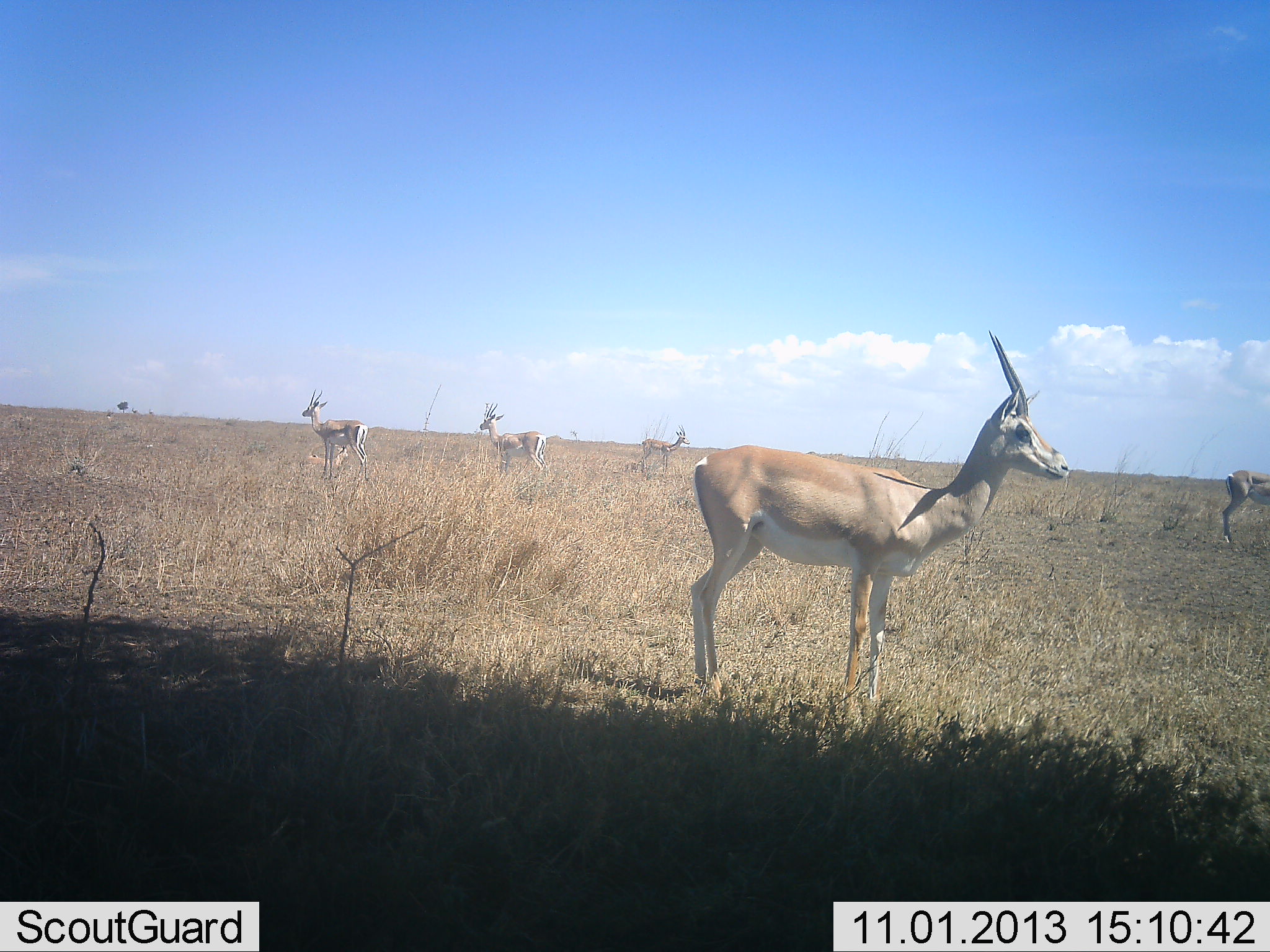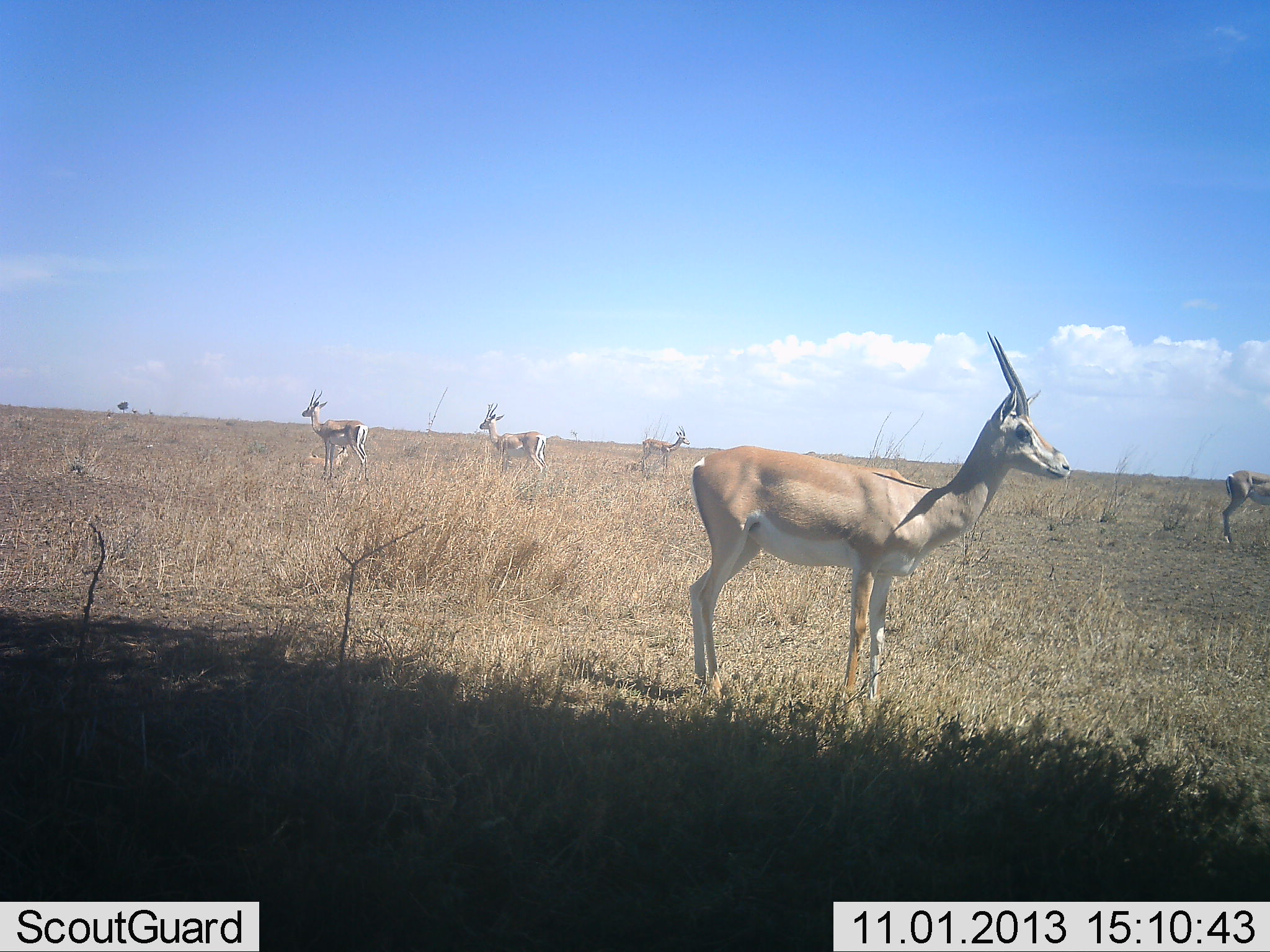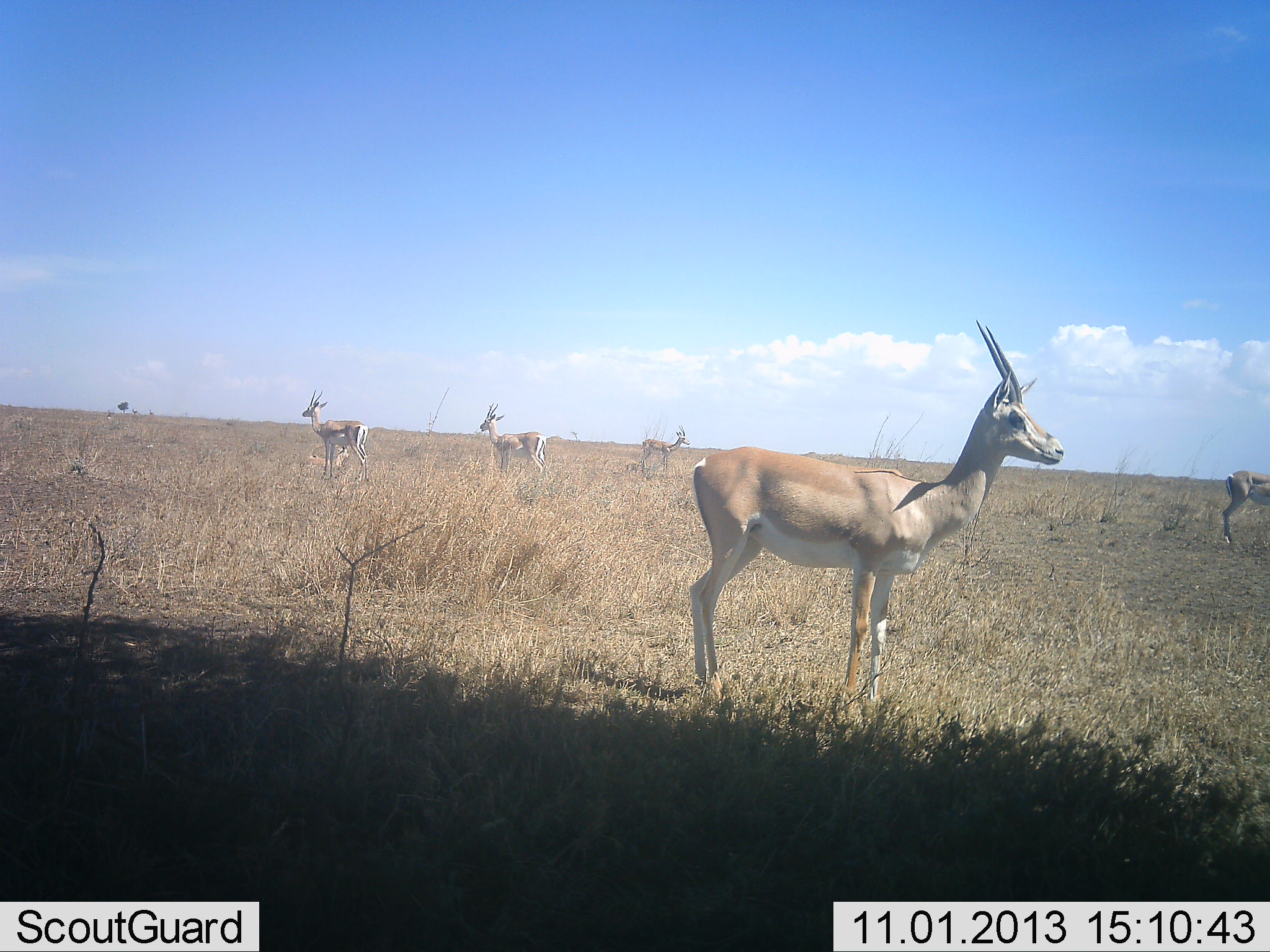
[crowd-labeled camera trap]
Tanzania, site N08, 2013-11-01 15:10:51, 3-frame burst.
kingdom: Animalia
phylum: Chordata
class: Mammalia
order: Artiodactyla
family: Bovidae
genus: Nanger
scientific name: Nanger granti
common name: grant's gazelle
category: gazellegrants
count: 5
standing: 97%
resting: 0%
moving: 7%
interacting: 7%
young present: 0%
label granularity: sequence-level